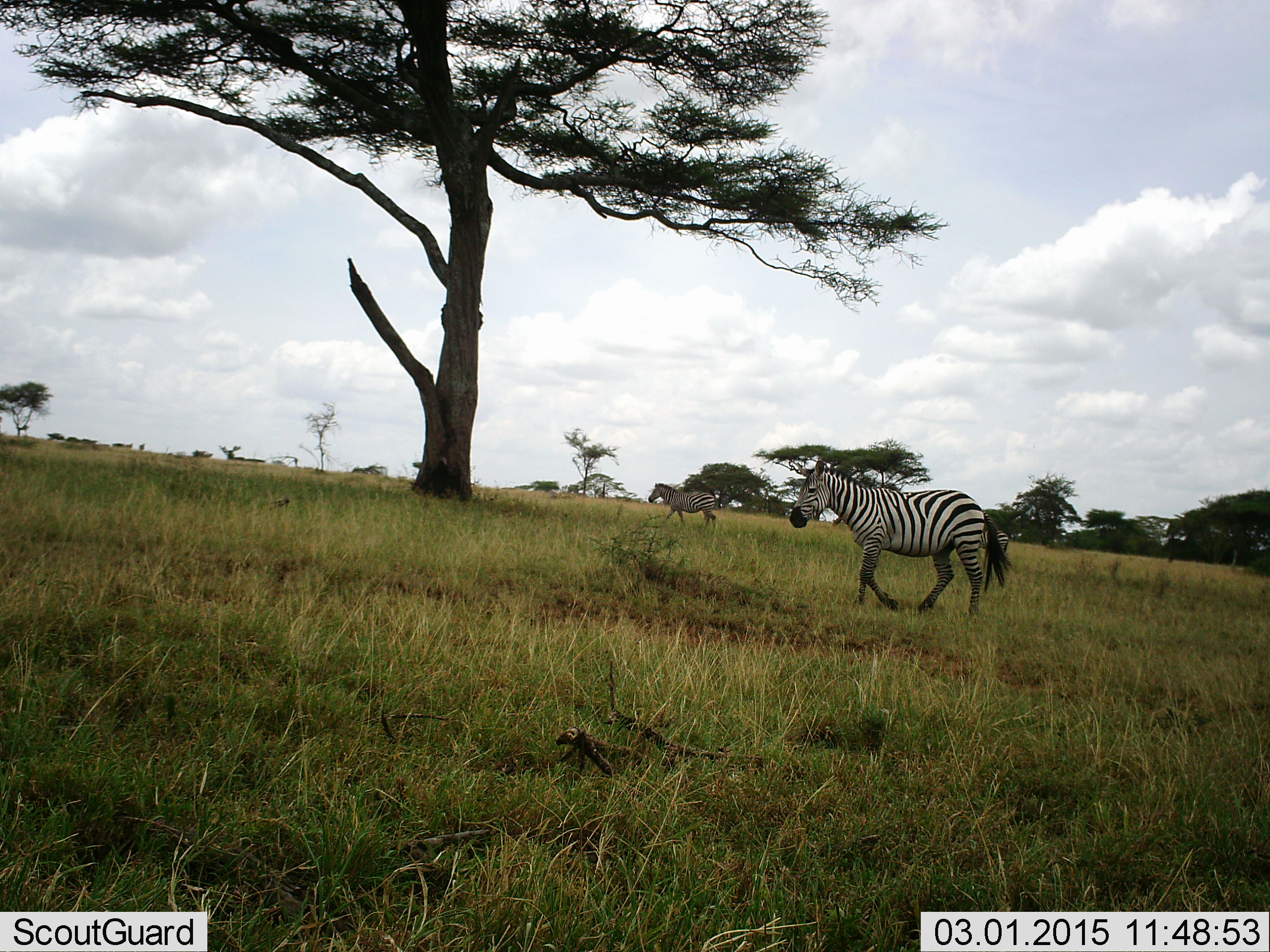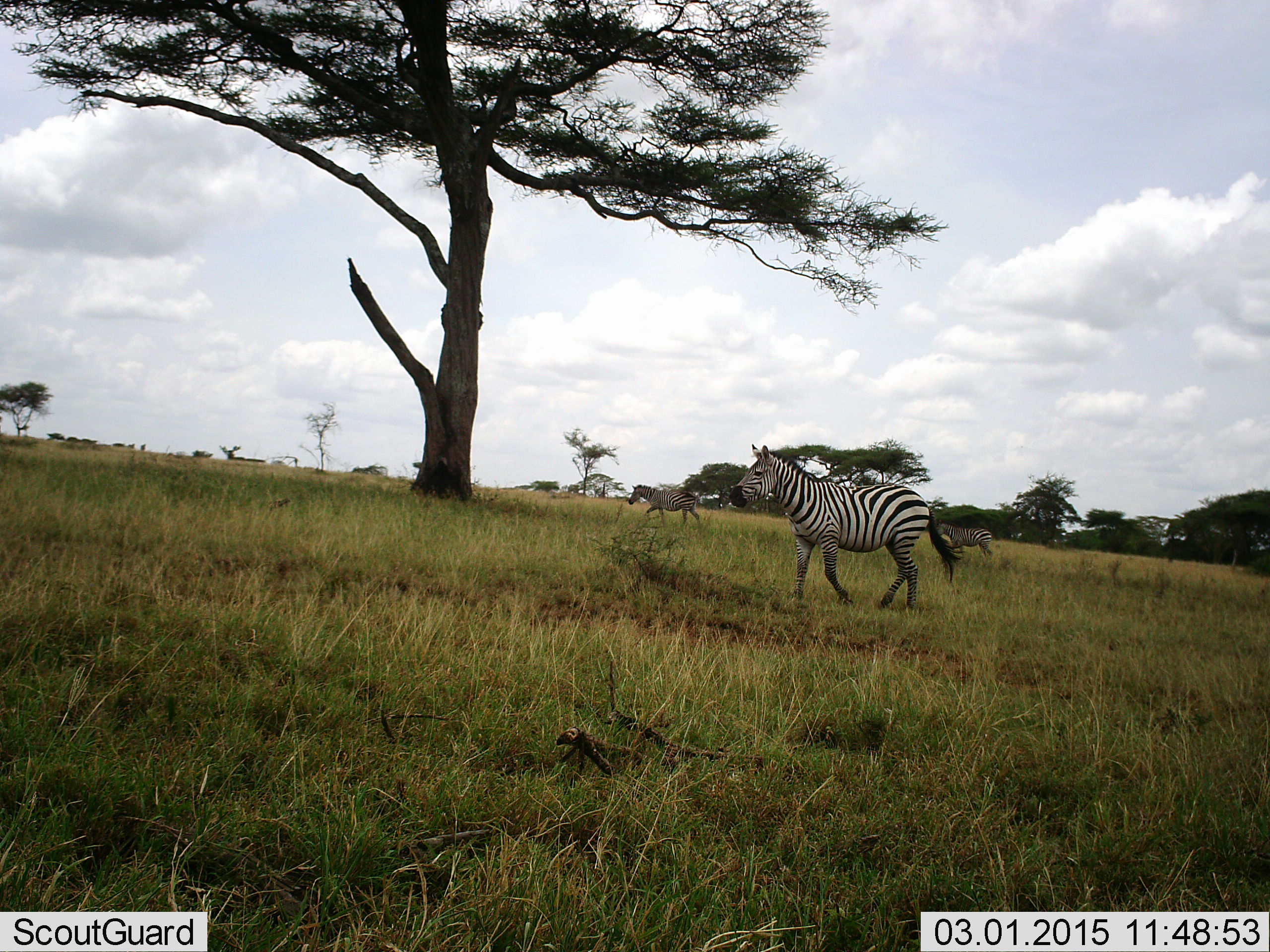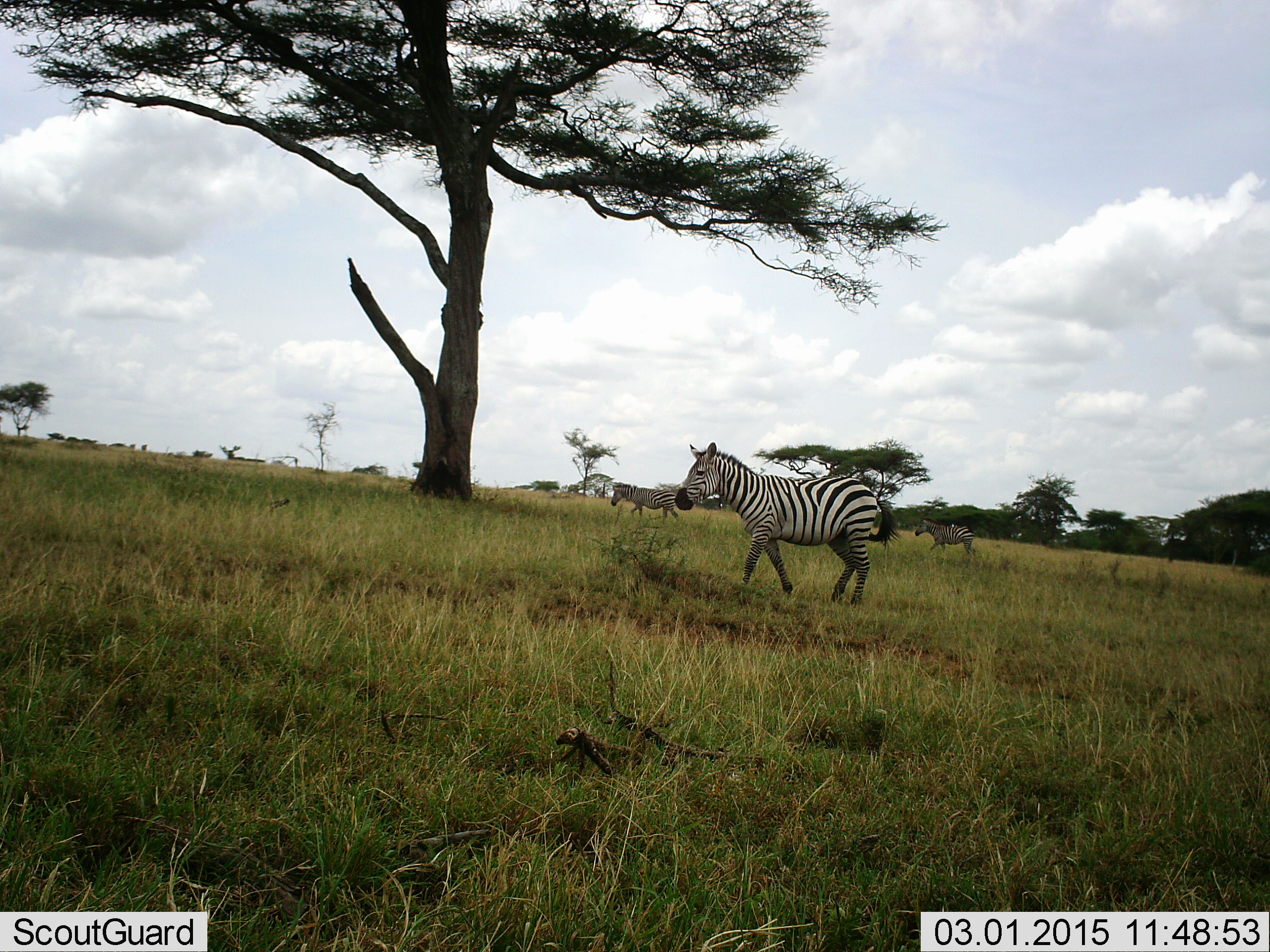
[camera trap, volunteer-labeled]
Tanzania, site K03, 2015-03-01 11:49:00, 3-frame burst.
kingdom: Animalia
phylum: Chordata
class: Mammalia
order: Perissodactyla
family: Equidae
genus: Equus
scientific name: Equus quagga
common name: plains zebra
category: zebra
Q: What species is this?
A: Zebra (plains zebra) (Equus quagga).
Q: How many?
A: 3.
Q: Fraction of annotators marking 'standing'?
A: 0%.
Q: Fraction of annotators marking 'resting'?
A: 0%.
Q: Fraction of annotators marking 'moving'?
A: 100%.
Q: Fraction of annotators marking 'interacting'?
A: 0%.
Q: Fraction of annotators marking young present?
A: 0%.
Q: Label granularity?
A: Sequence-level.